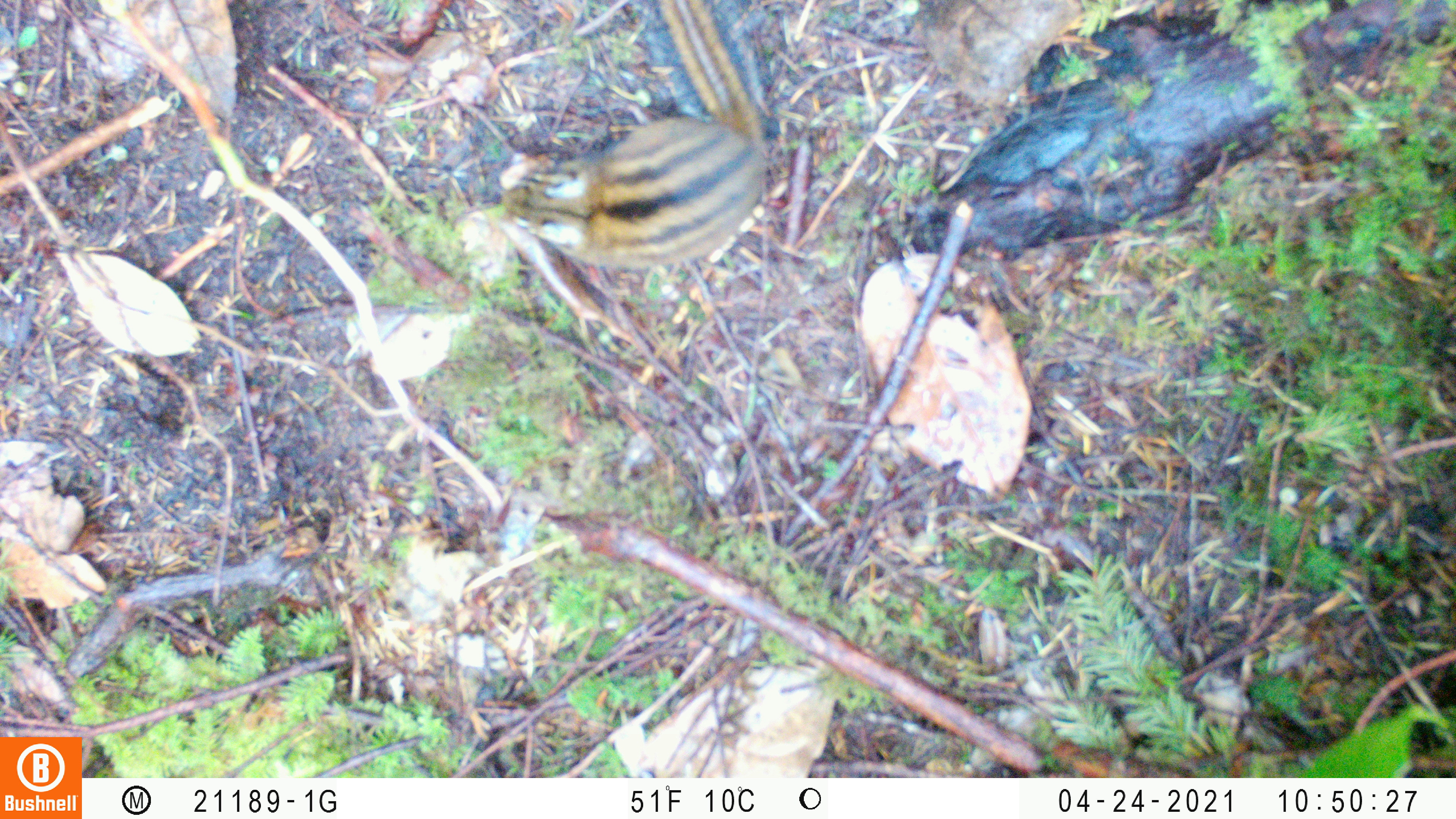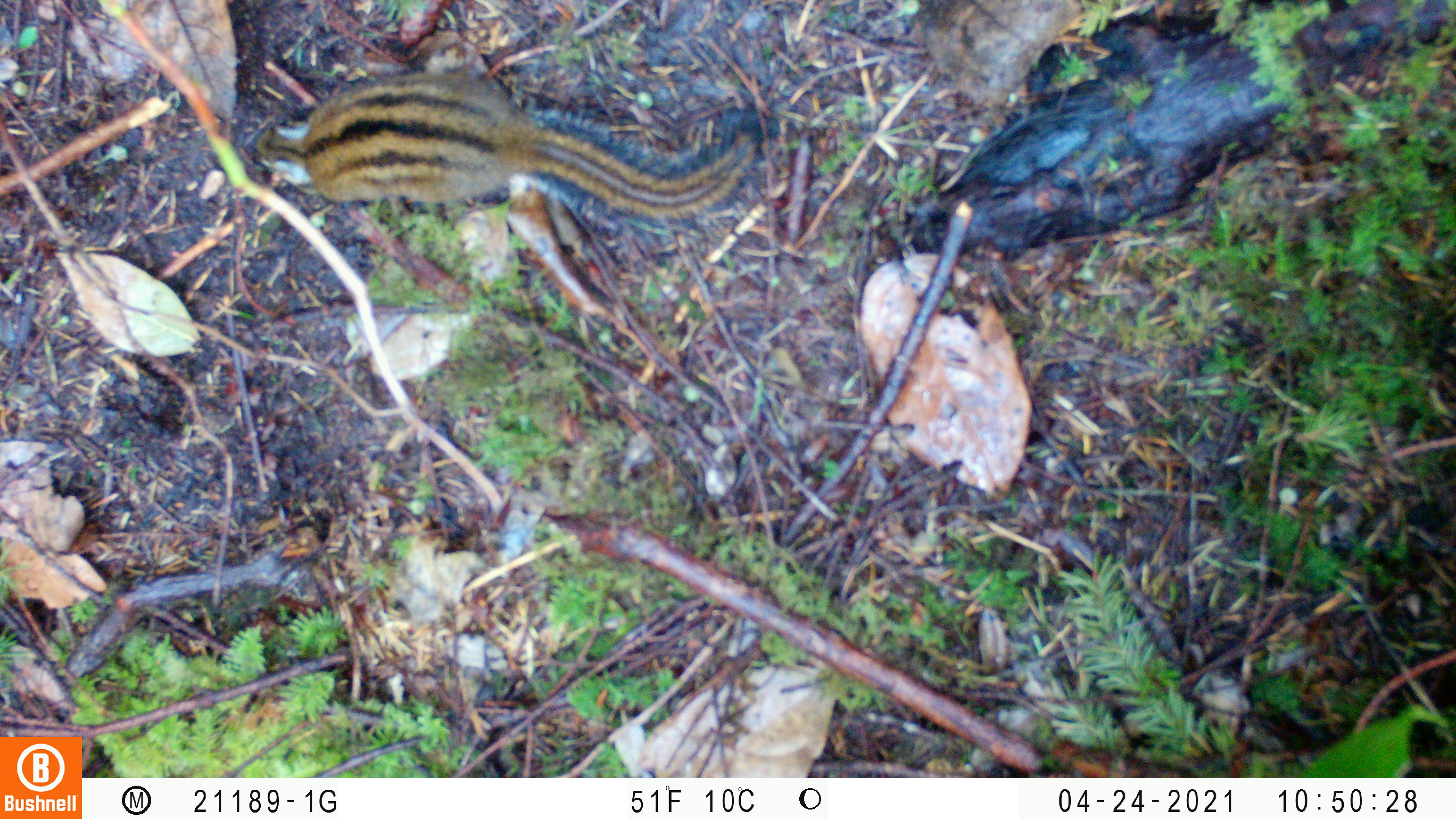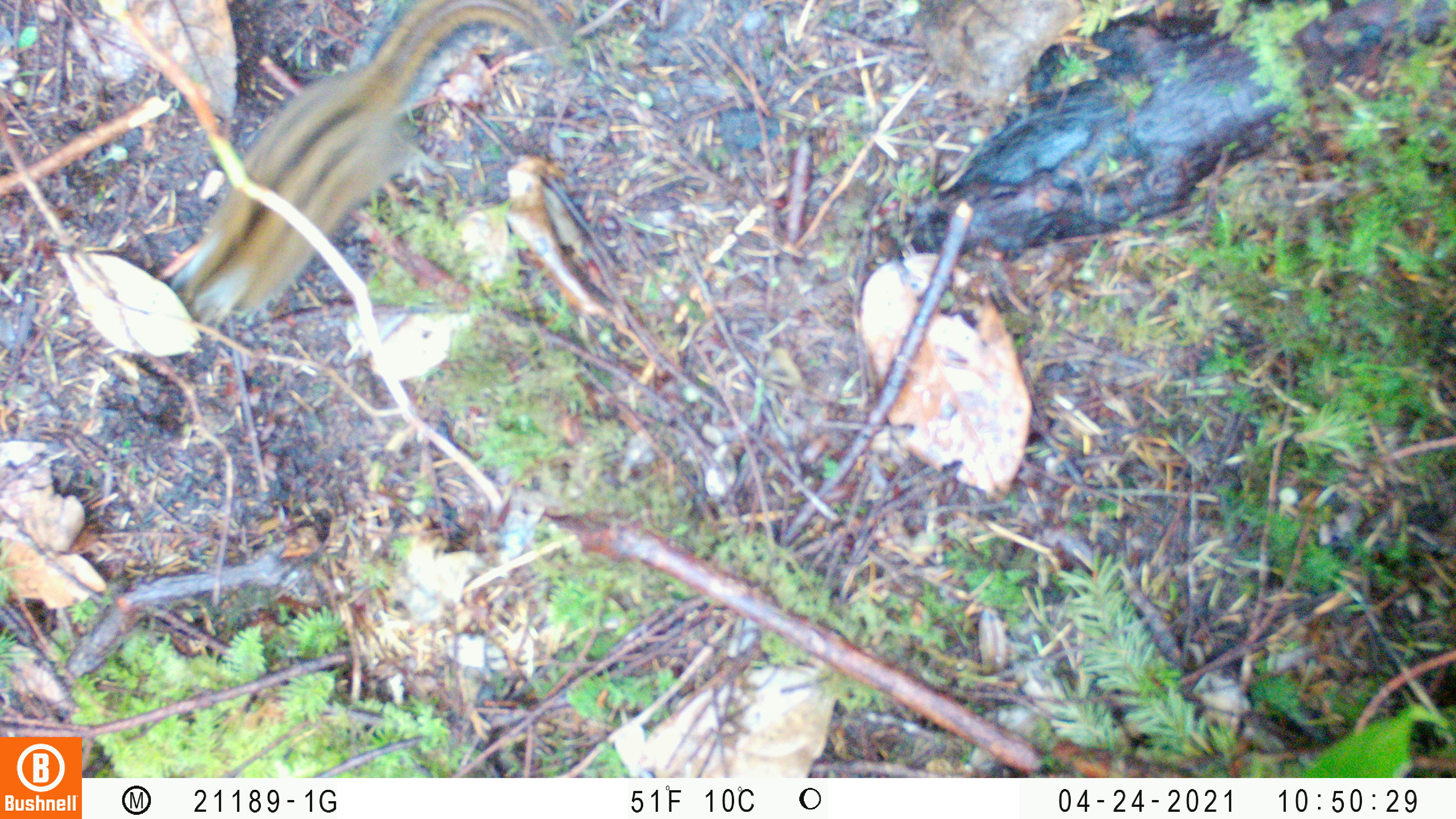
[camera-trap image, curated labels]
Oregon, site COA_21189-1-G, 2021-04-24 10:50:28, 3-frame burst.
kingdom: Animalia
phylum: Chordata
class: Mammalia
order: Rodentia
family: Sciuridae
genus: Neotamias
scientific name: Neotamias townsendii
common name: townsend's chipmunk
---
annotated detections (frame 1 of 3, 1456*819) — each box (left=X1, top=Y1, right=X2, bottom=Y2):
townsend's chipmunk: (left=495, top=0, right=779, bottom=270)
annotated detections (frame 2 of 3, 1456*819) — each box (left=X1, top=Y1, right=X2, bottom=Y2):
townsend's chipmunk: (left=242, top=70, right=768, bottom=231)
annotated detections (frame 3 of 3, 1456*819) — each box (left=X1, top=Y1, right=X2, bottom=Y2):
townsend's chipmunk: (left=161, top=4, right=581, bottom=329)